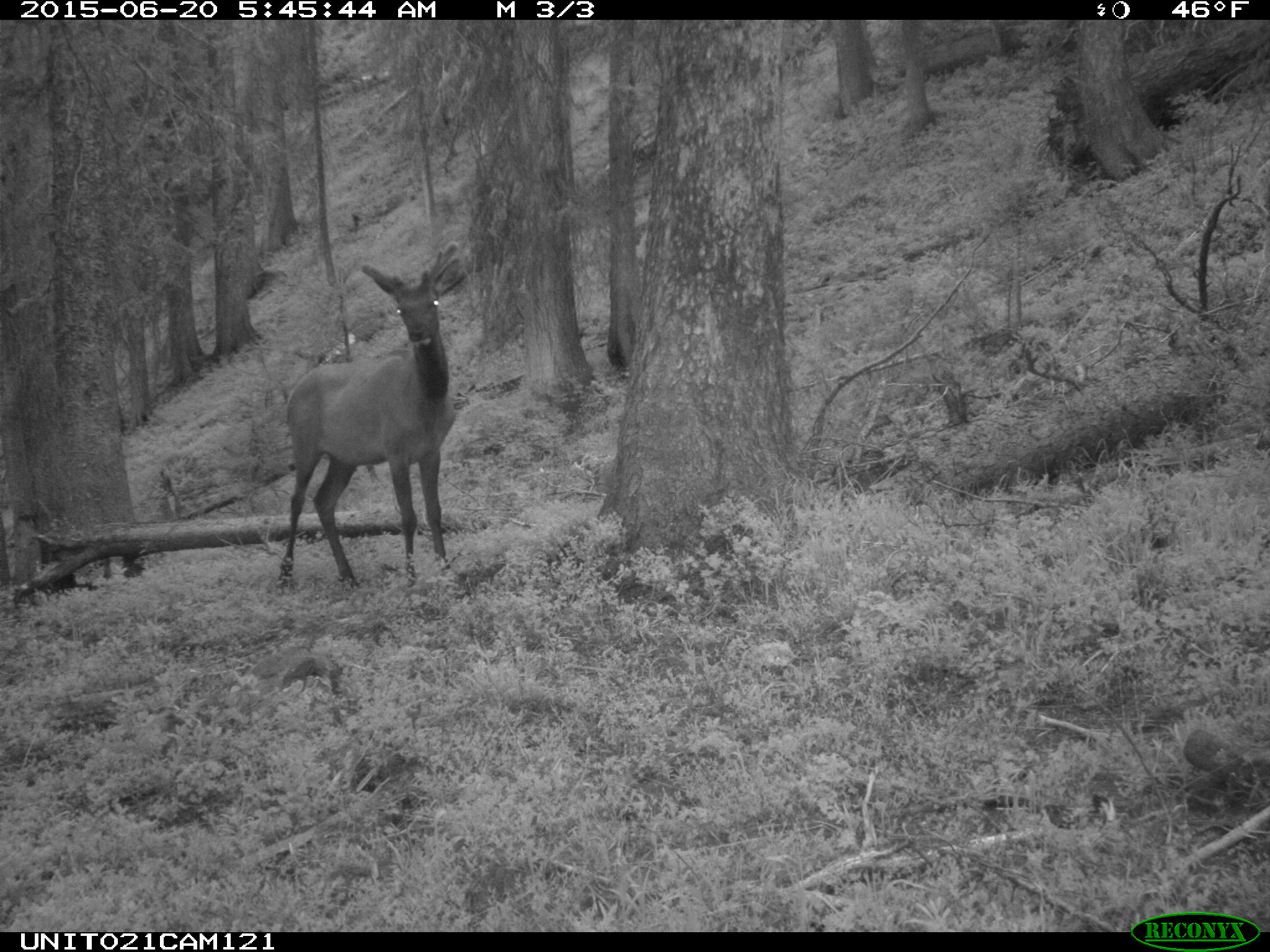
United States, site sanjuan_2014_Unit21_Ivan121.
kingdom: Animalia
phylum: Chordata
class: Mammalia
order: Artiodactyla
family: Cervidae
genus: Cervus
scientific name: Cervus elaphus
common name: red deer